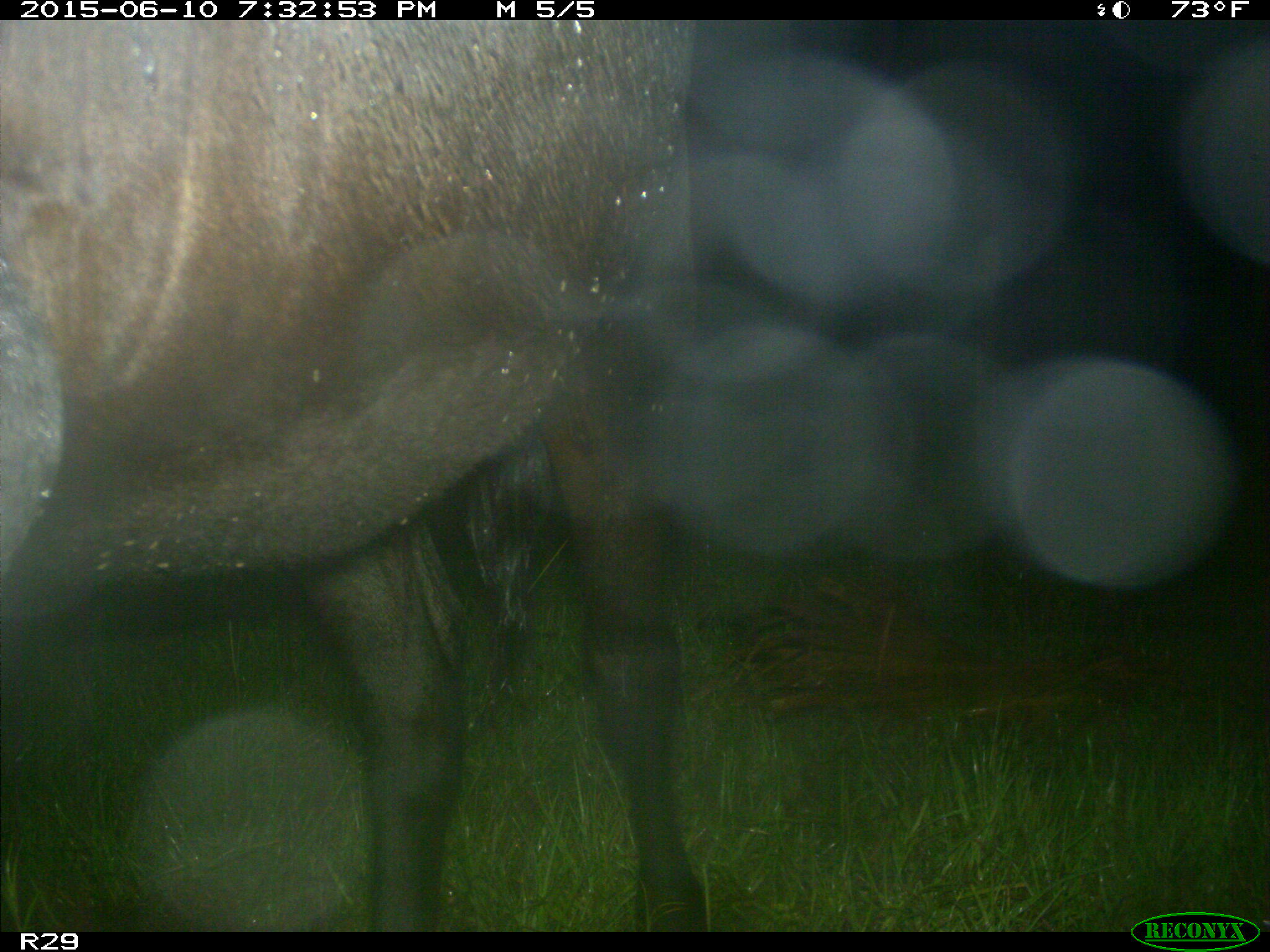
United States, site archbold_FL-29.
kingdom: Animalia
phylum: Chordata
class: Mammalia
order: Artiodactyla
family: Bovidae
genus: Bos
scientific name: Bos taurus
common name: domestic cow